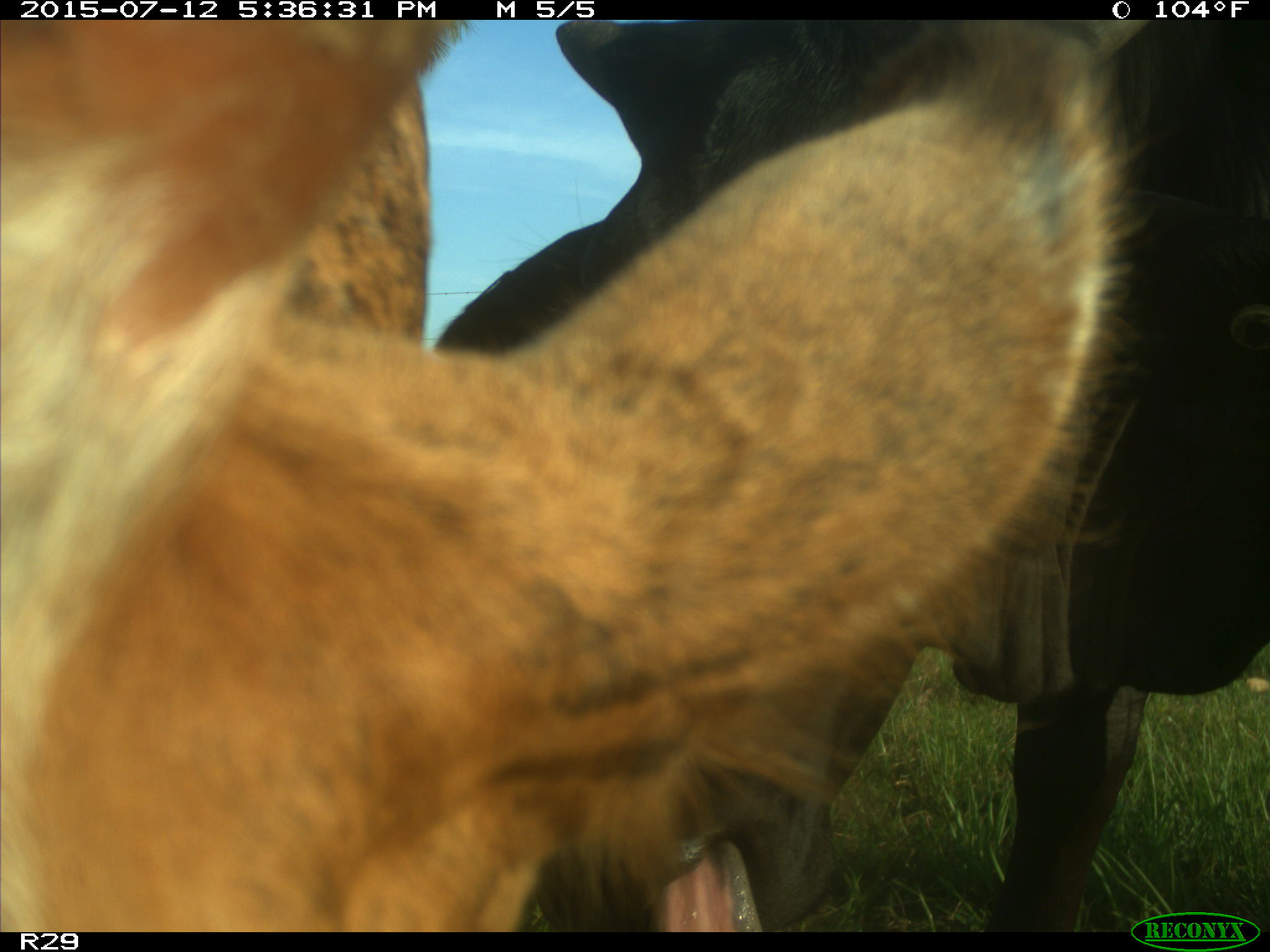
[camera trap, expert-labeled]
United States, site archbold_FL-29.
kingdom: Animalia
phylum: Chordata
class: Mammalia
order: Artiodactyla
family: Bovidae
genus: Bos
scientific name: Bos taurus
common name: domestic cow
Bos taurus (domestic cow).